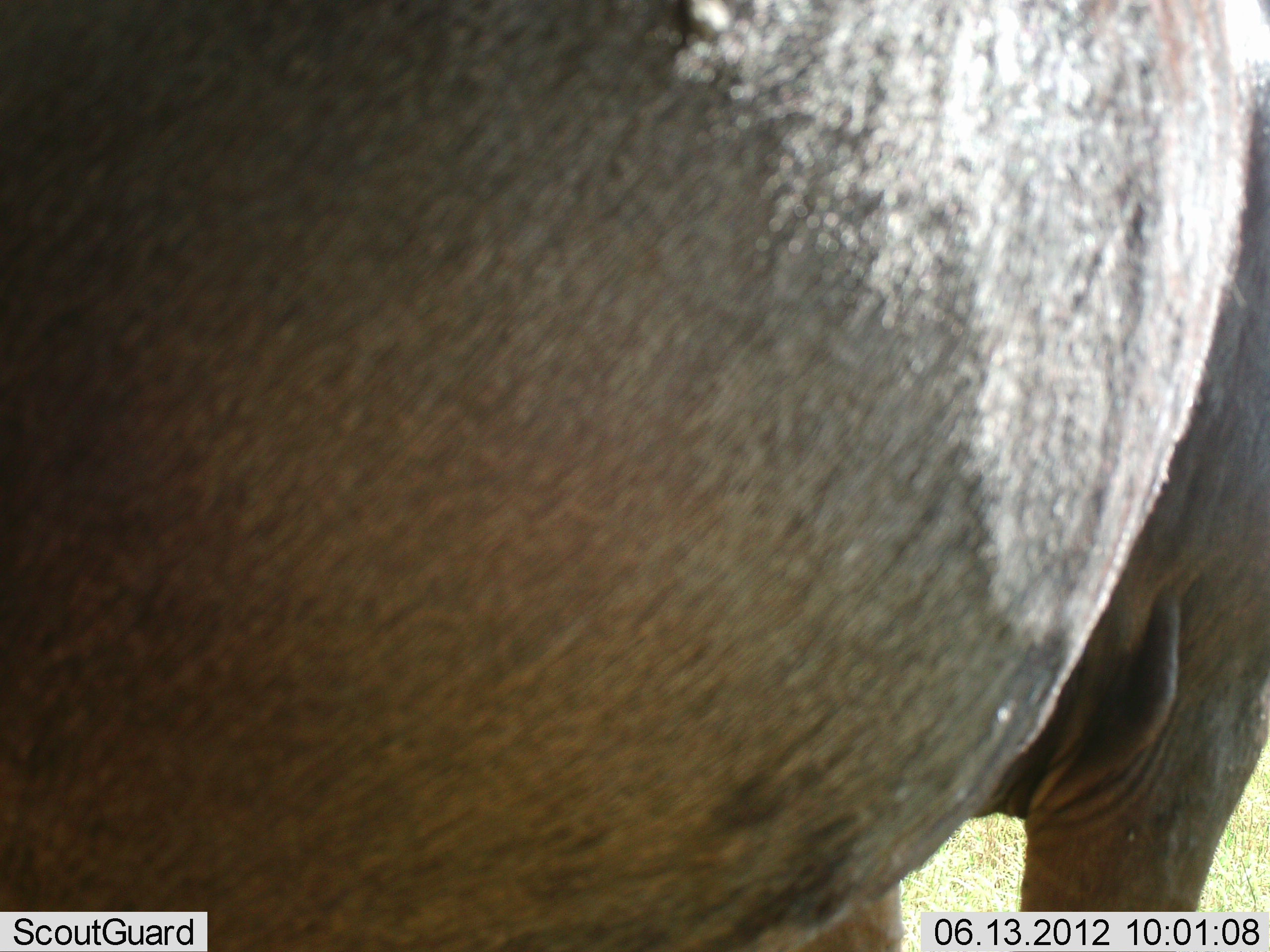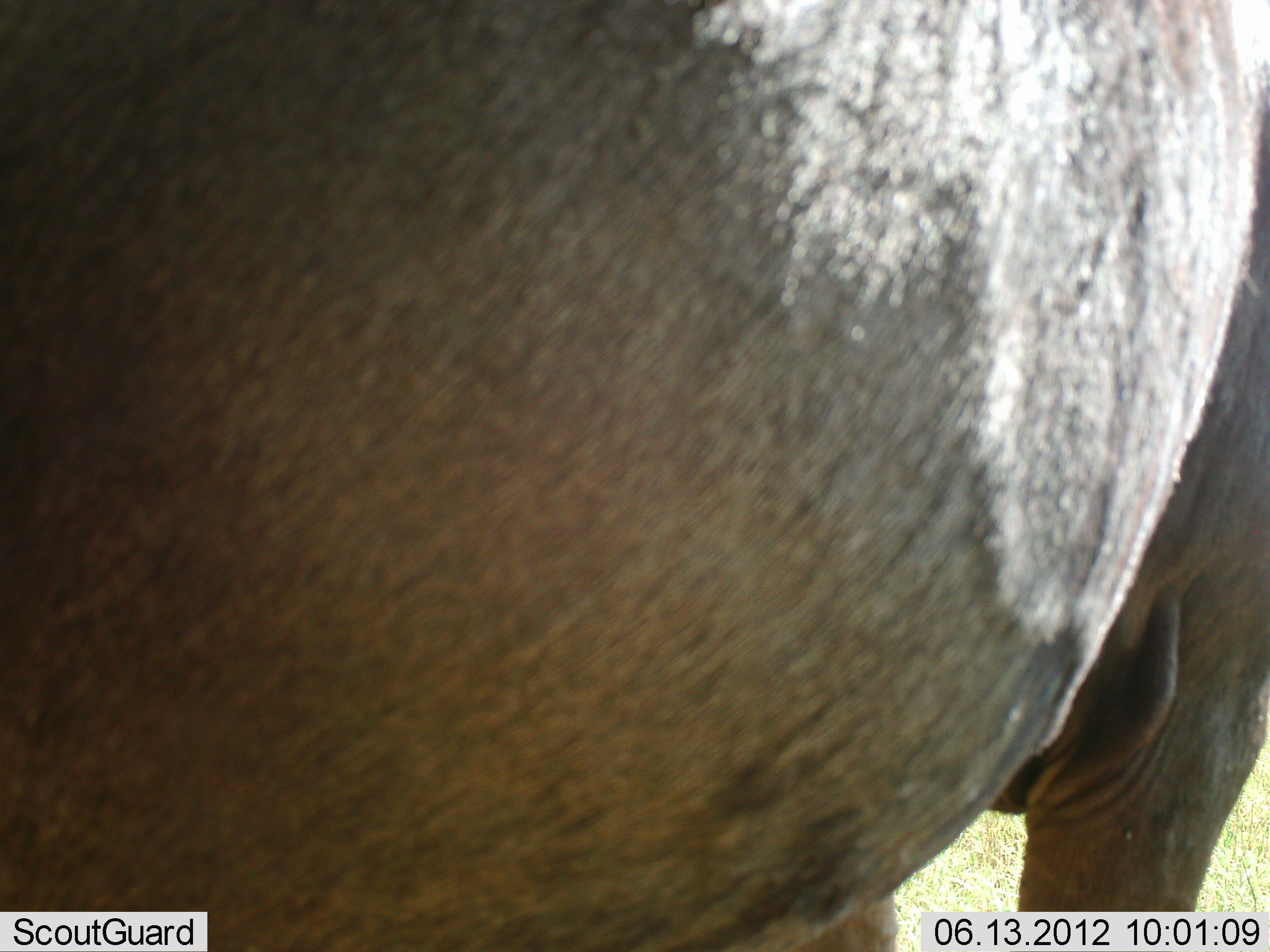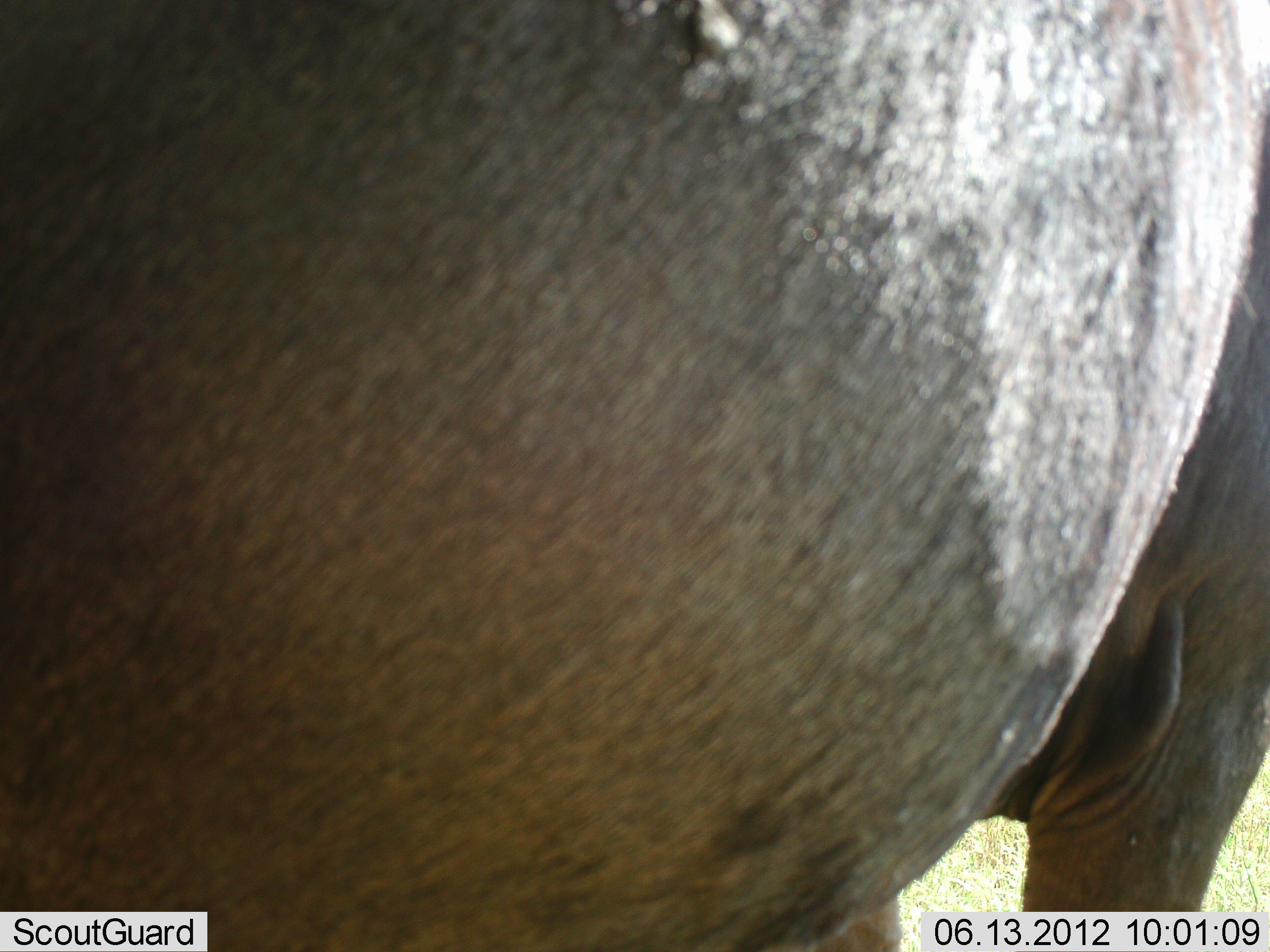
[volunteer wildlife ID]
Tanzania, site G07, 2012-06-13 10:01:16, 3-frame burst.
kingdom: Animalia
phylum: Chordata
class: Mammalia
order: Artiodactyla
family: Bovidae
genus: Connochaetes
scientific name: Connochaetes taurinus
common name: blue wildebeest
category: wildebeest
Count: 1.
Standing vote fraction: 100%.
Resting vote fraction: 0%.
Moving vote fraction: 0%.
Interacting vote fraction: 0%.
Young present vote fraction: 0%.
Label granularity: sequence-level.